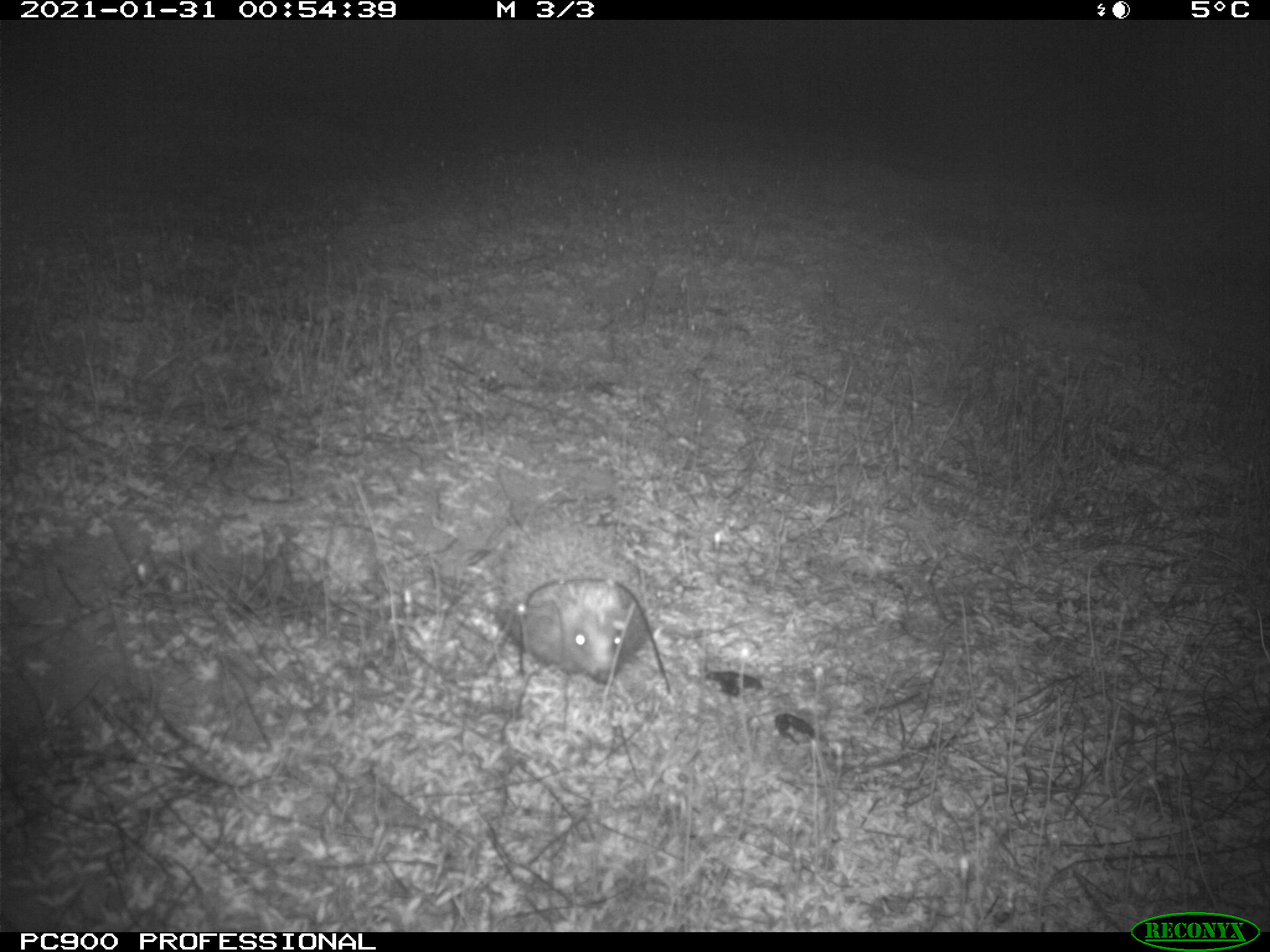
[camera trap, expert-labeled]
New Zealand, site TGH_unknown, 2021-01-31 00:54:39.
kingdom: Animalia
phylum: Chordata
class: Mammalia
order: Eulipotyphla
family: Erinaceidae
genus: Erinaceus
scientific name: Erinaceus europaeus europaeus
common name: european hedgehog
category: hedgehog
Hedgehog (european hedgehog) (Erinaceus europaeus europaeus).